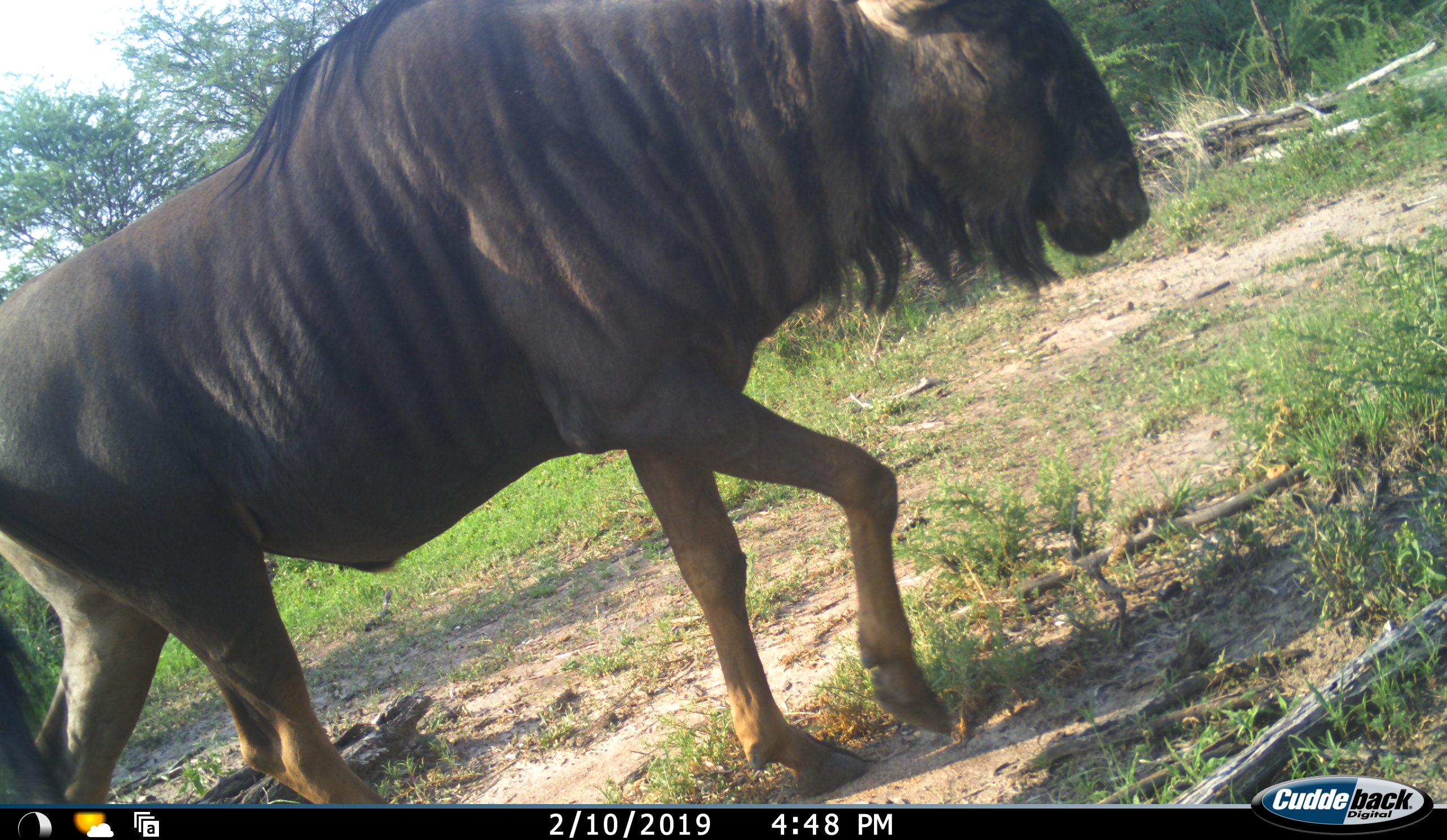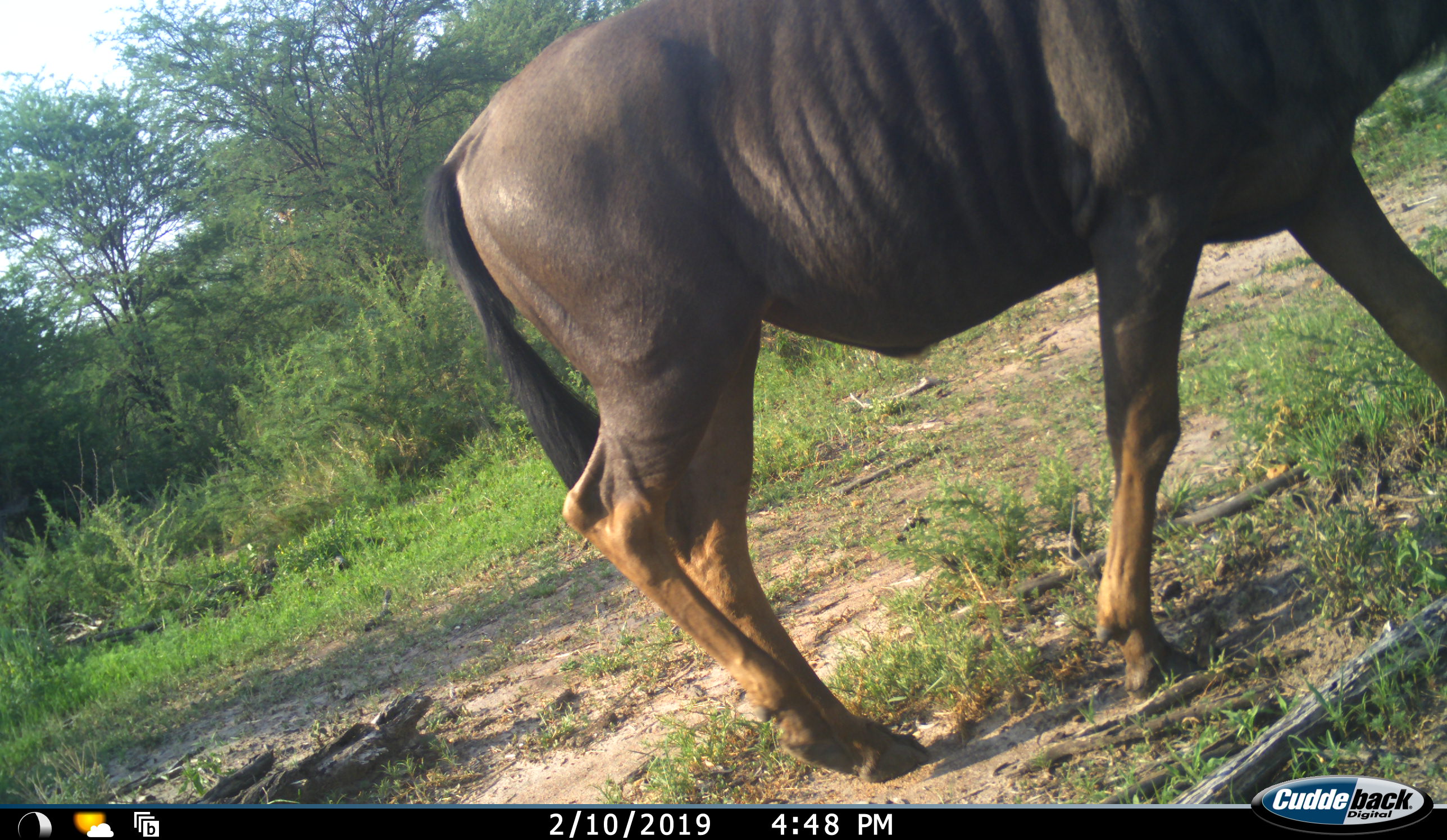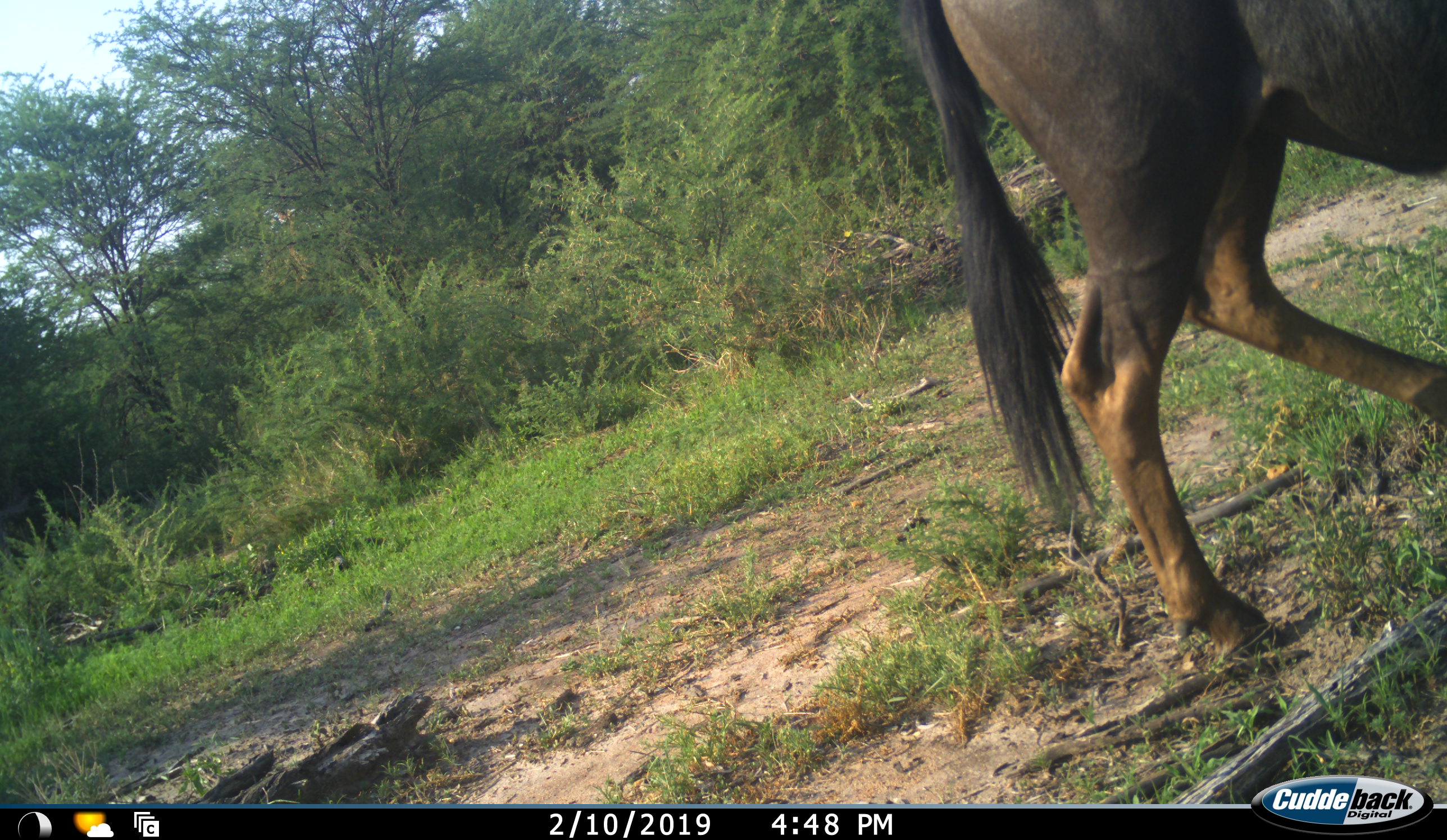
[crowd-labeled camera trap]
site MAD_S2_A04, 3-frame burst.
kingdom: Animalia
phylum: Chordata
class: Mammalia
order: Artiodactyla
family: Bovidae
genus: Connochaetes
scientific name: Connochaetes taurinus taurinus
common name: blue wildebeest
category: wildebeestblue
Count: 1.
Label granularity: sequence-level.